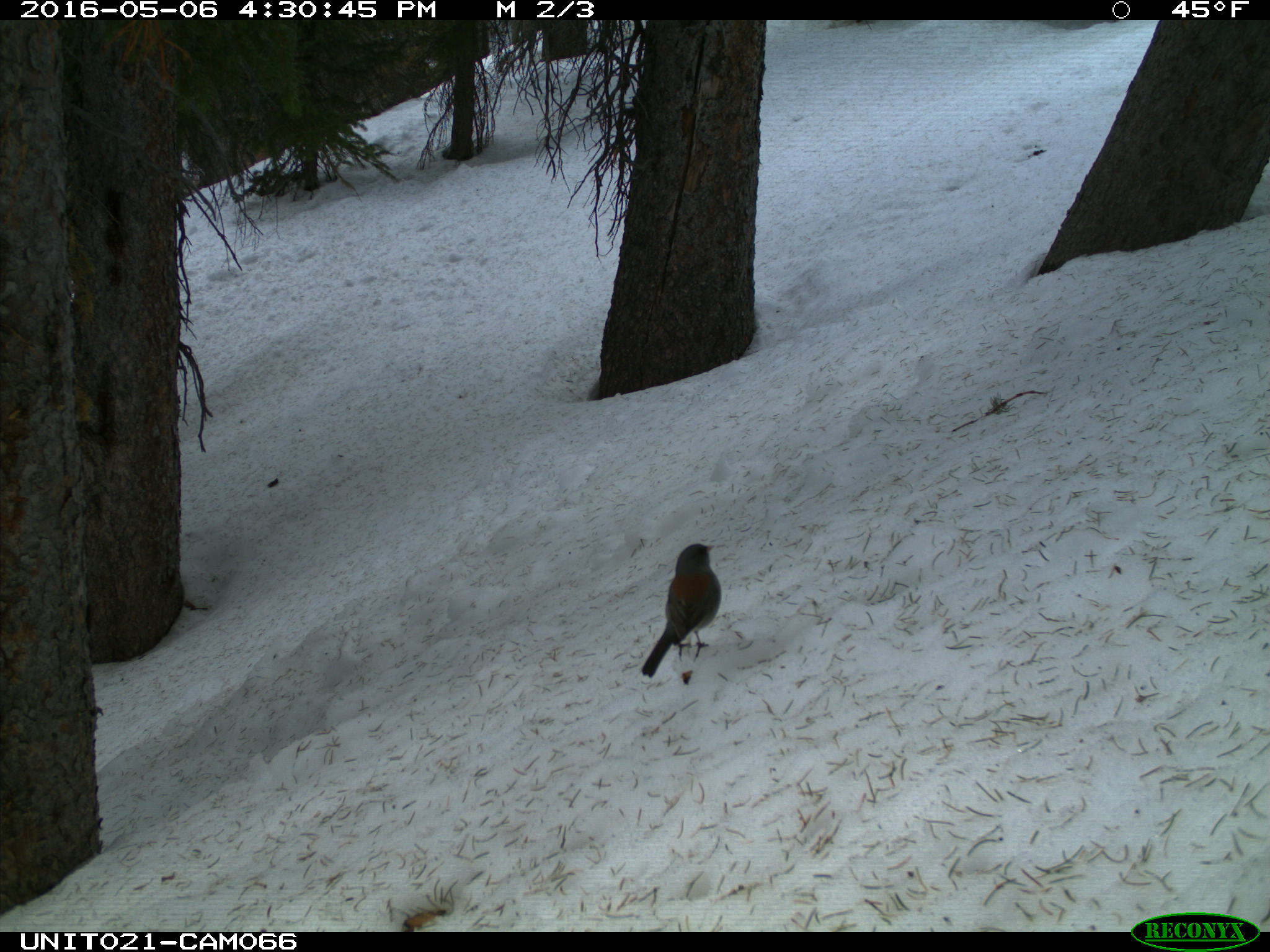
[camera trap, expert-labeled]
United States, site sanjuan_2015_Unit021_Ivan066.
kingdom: Animalia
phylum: Chordata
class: Aves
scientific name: Aves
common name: birds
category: unidentified bird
Unidentified bird (birds) (Aves).